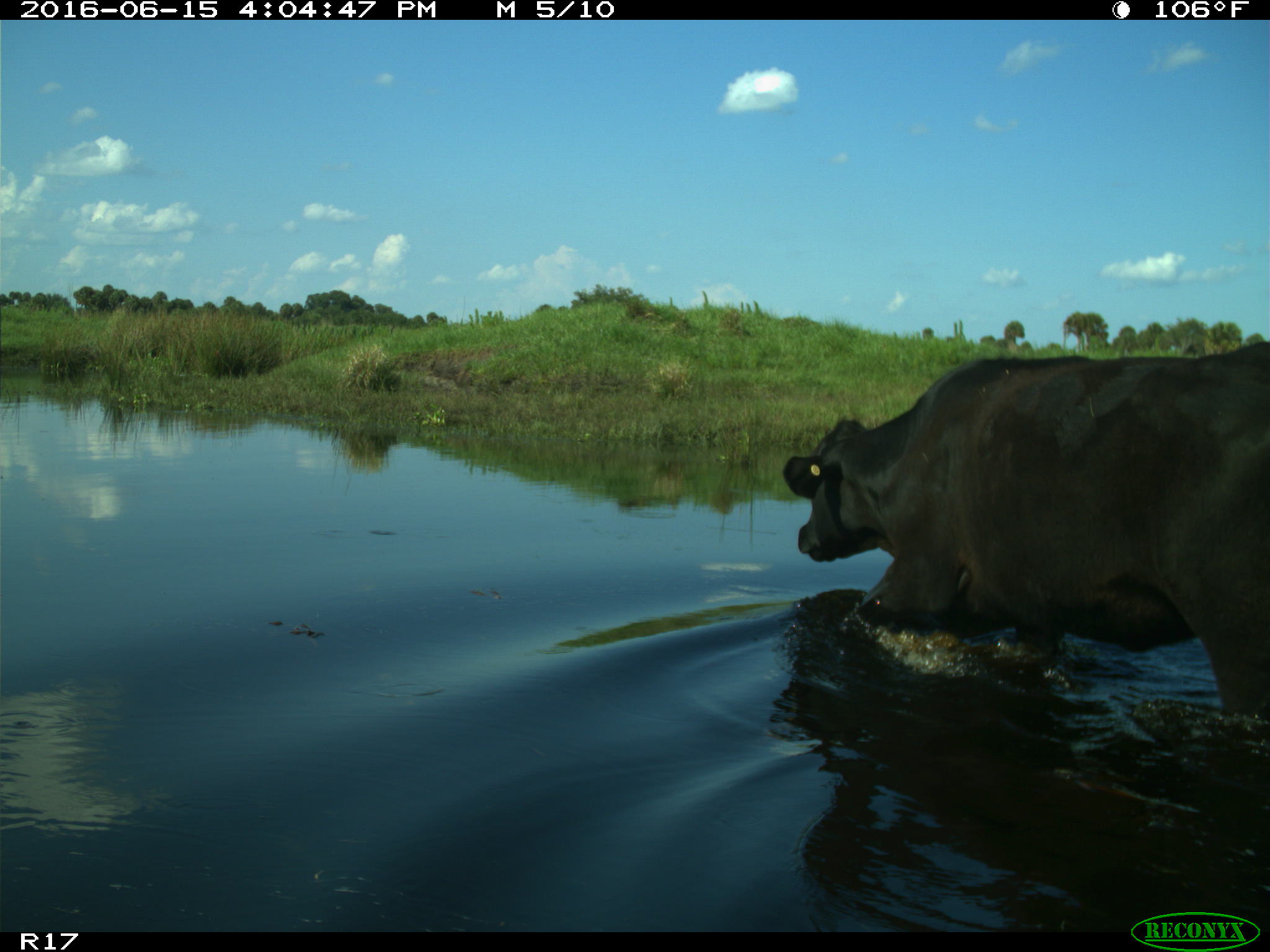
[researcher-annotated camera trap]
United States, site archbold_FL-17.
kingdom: Animalia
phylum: Chordata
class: Mammalia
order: Artiodactyla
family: Bovidae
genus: Bos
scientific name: Bos taurus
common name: domestic cow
Bos taurus (domestic cow).